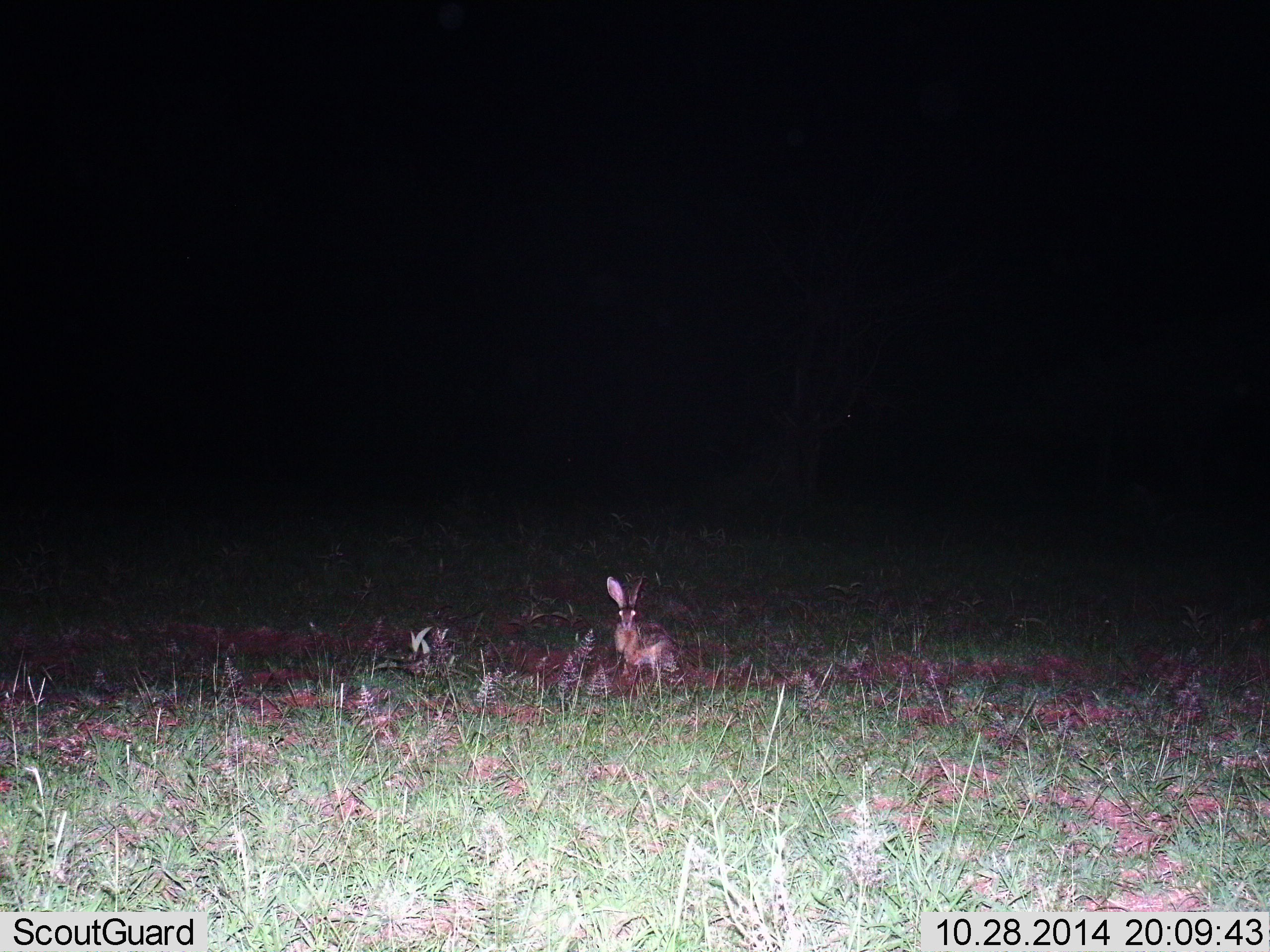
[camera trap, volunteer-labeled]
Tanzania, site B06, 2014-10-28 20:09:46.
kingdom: Animalia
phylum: Chordata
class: Mammalia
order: Lagomorpha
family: Leporidae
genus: Lepus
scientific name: Lepus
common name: hare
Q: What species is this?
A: Hare (Lepus).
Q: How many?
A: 1.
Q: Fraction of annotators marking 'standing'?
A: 100%.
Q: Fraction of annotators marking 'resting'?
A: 0%.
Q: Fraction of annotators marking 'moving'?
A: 0%.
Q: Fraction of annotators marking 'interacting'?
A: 0%.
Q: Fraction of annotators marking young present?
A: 0%.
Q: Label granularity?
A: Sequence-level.